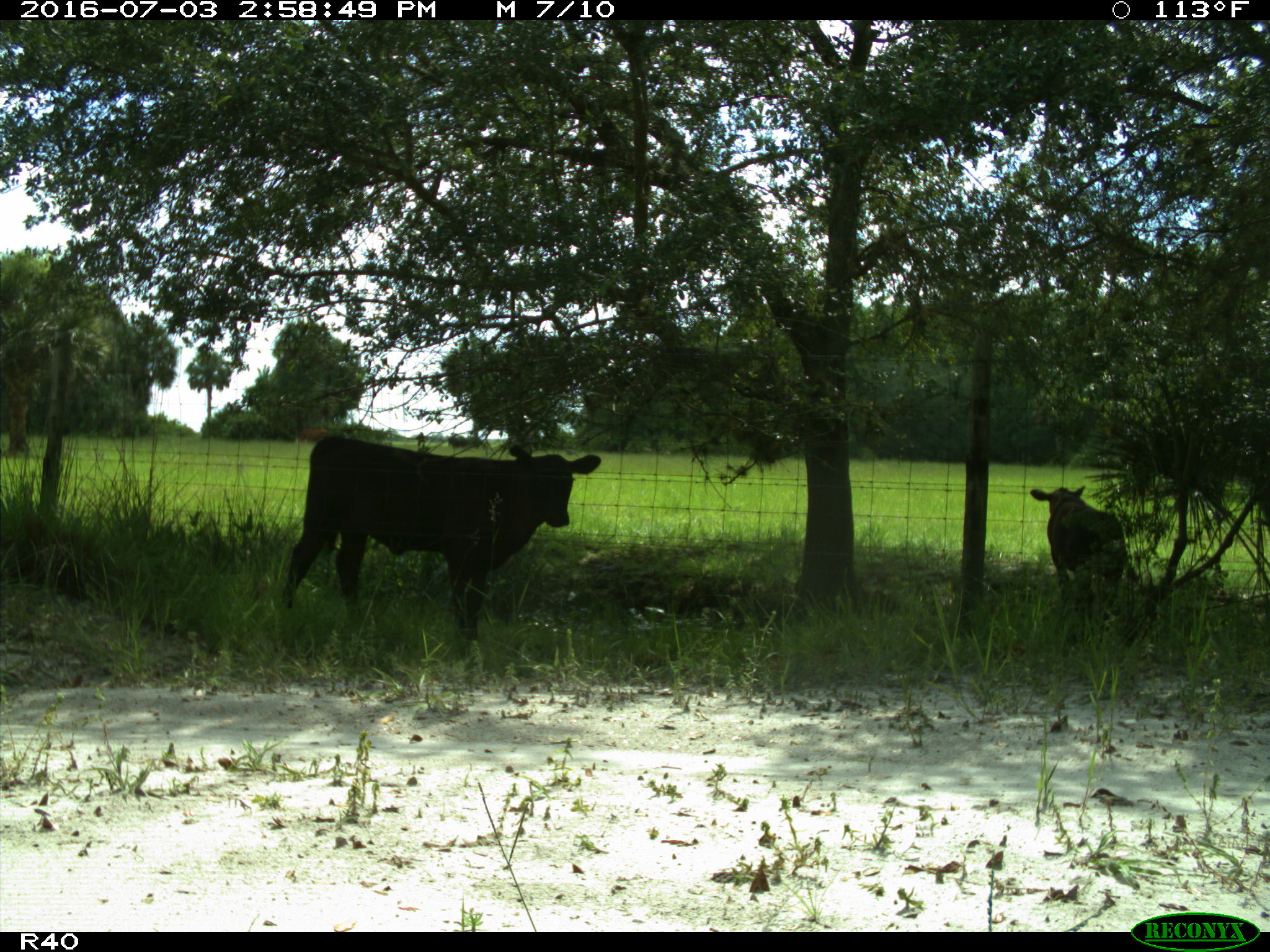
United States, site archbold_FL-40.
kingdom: Animalia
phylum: Chordata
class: Mammalia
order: Artiodactyla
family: Bovidae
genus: Bos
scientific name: Bos taurus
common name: domestic cow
Bos taurus (domestic cow).